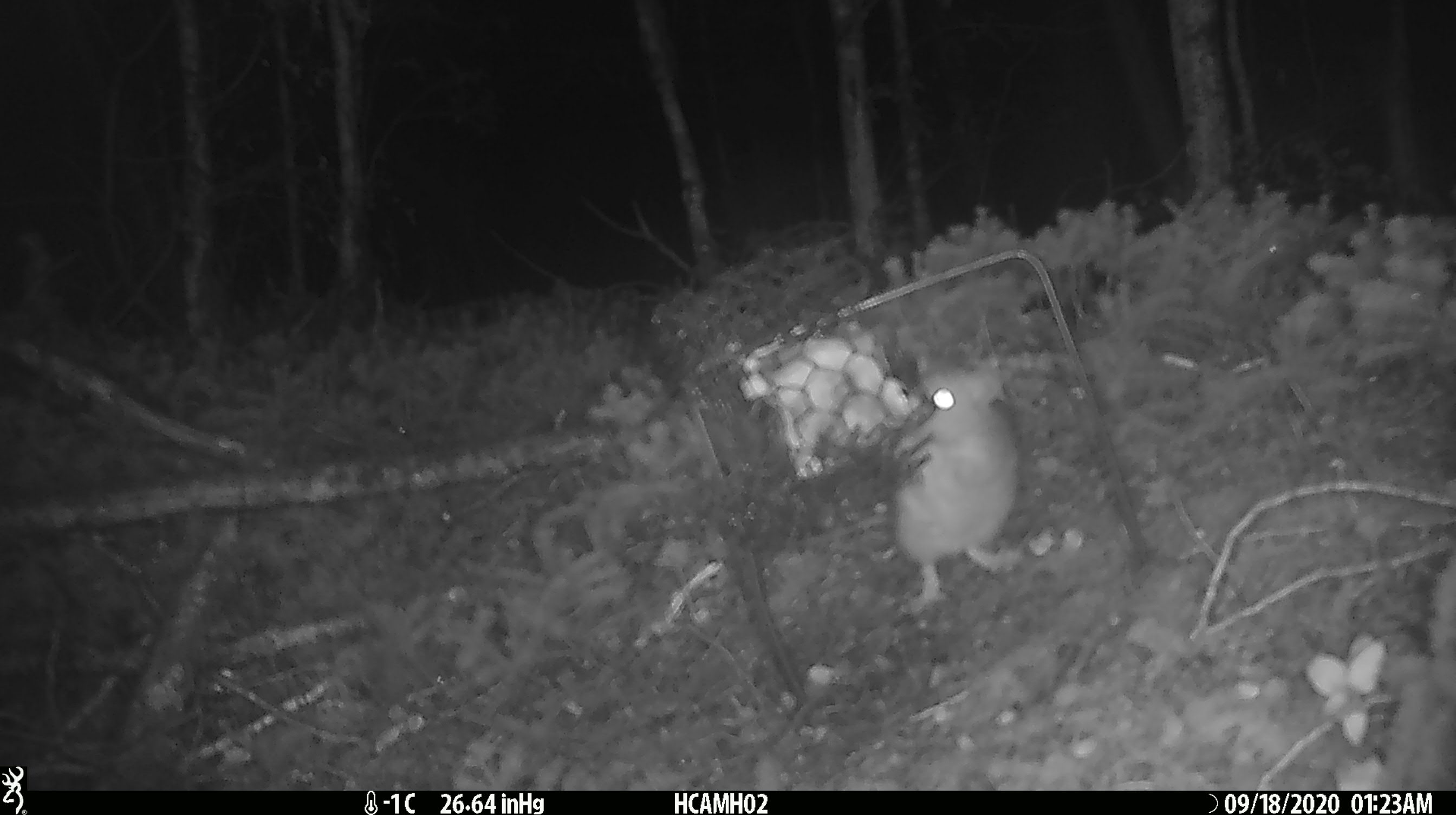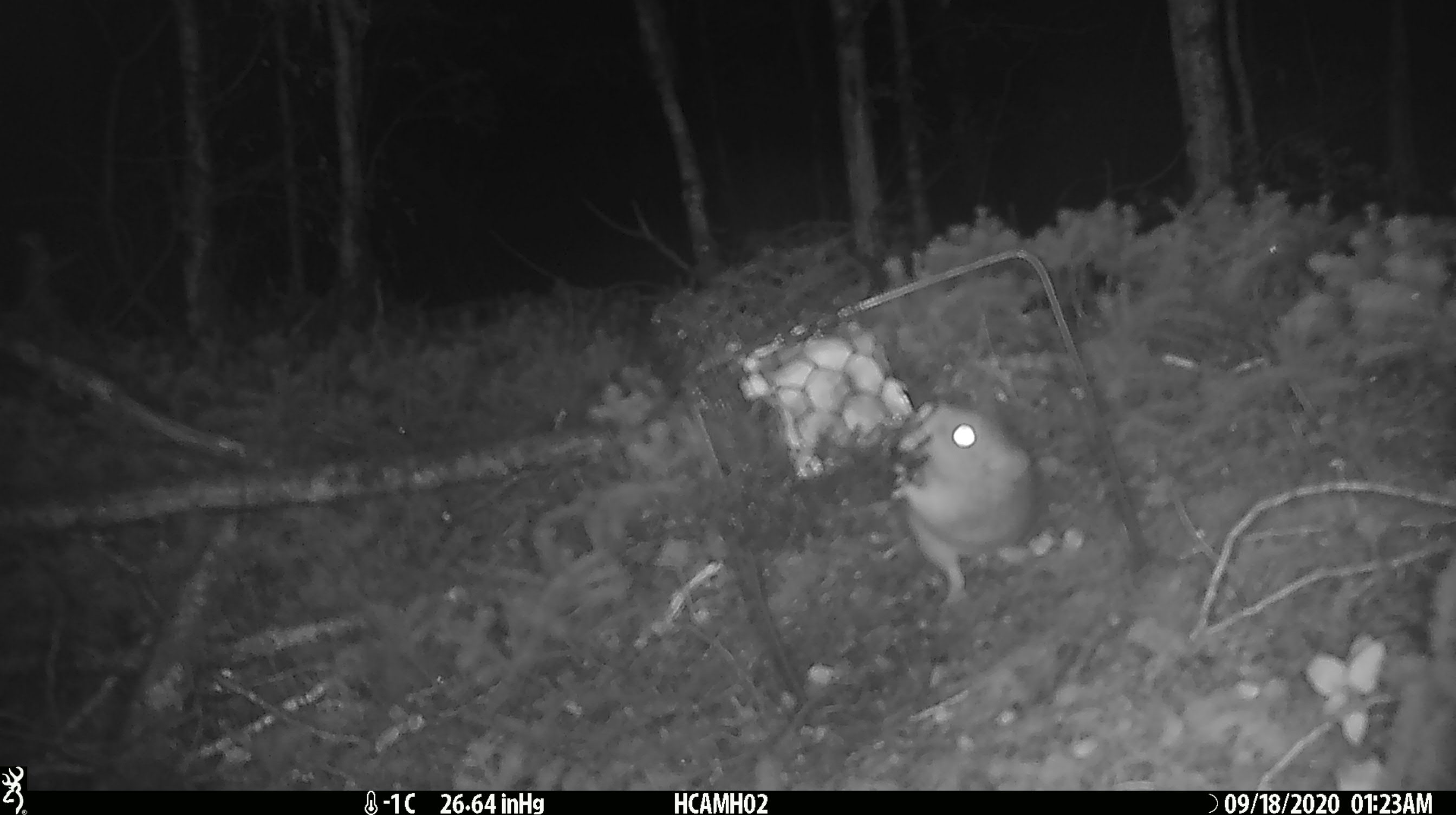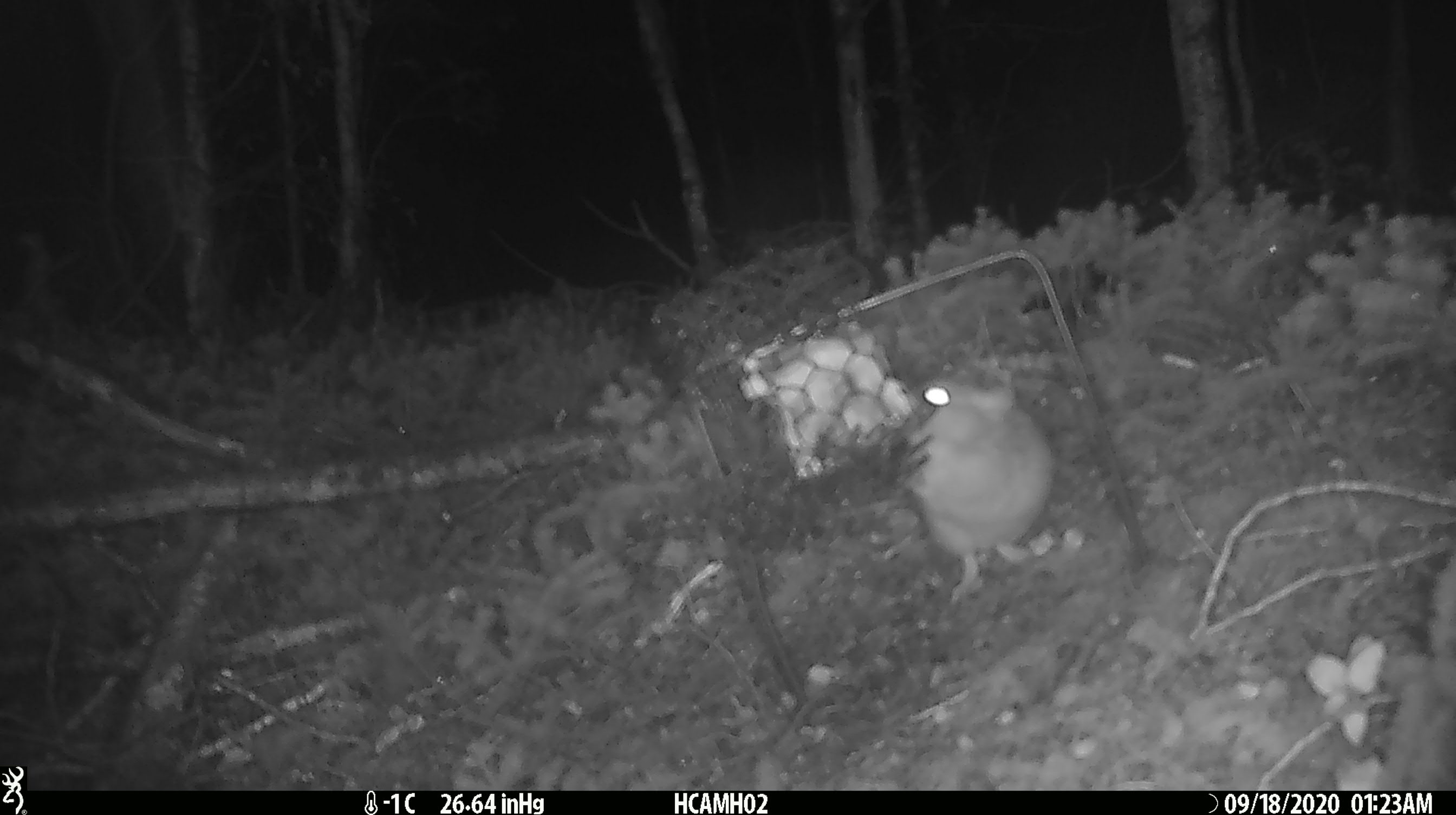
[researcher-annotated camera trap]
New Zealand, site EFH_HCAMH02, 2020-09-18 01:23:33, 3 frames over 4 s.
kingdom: Animalia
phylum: Chordata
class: Mammalia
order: Rodentia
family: Muridae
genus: Rattus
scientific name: Rattus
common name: rat